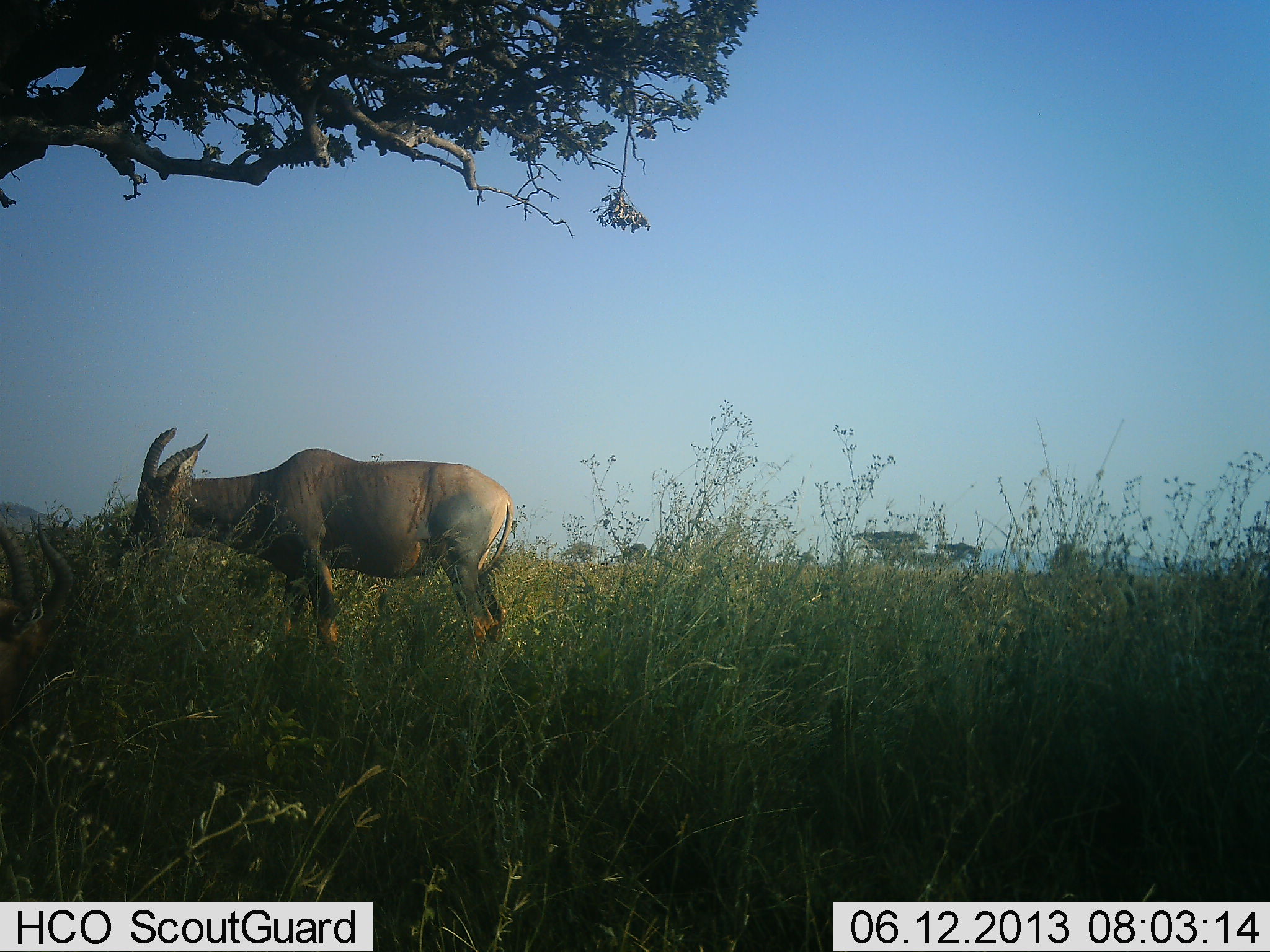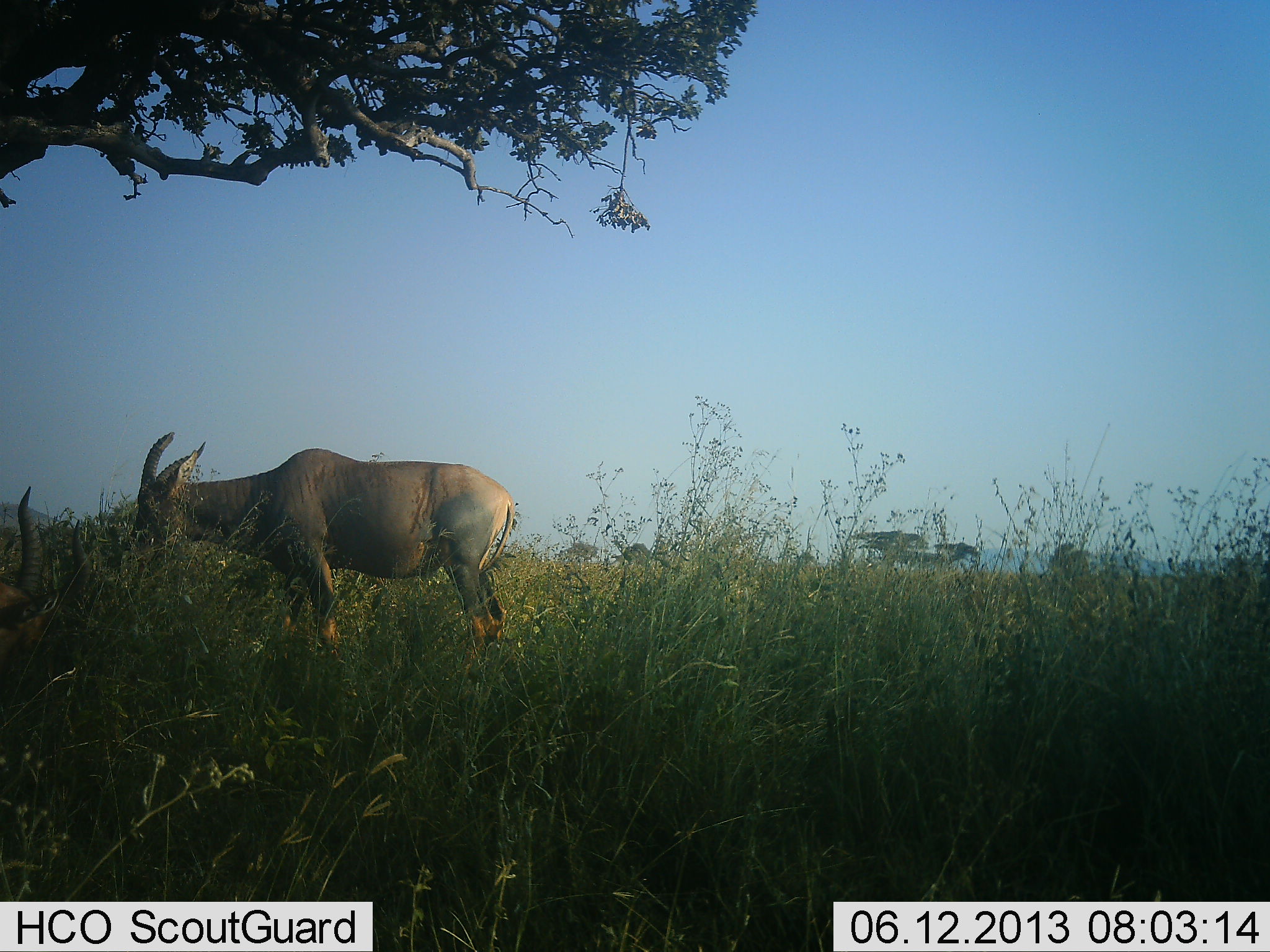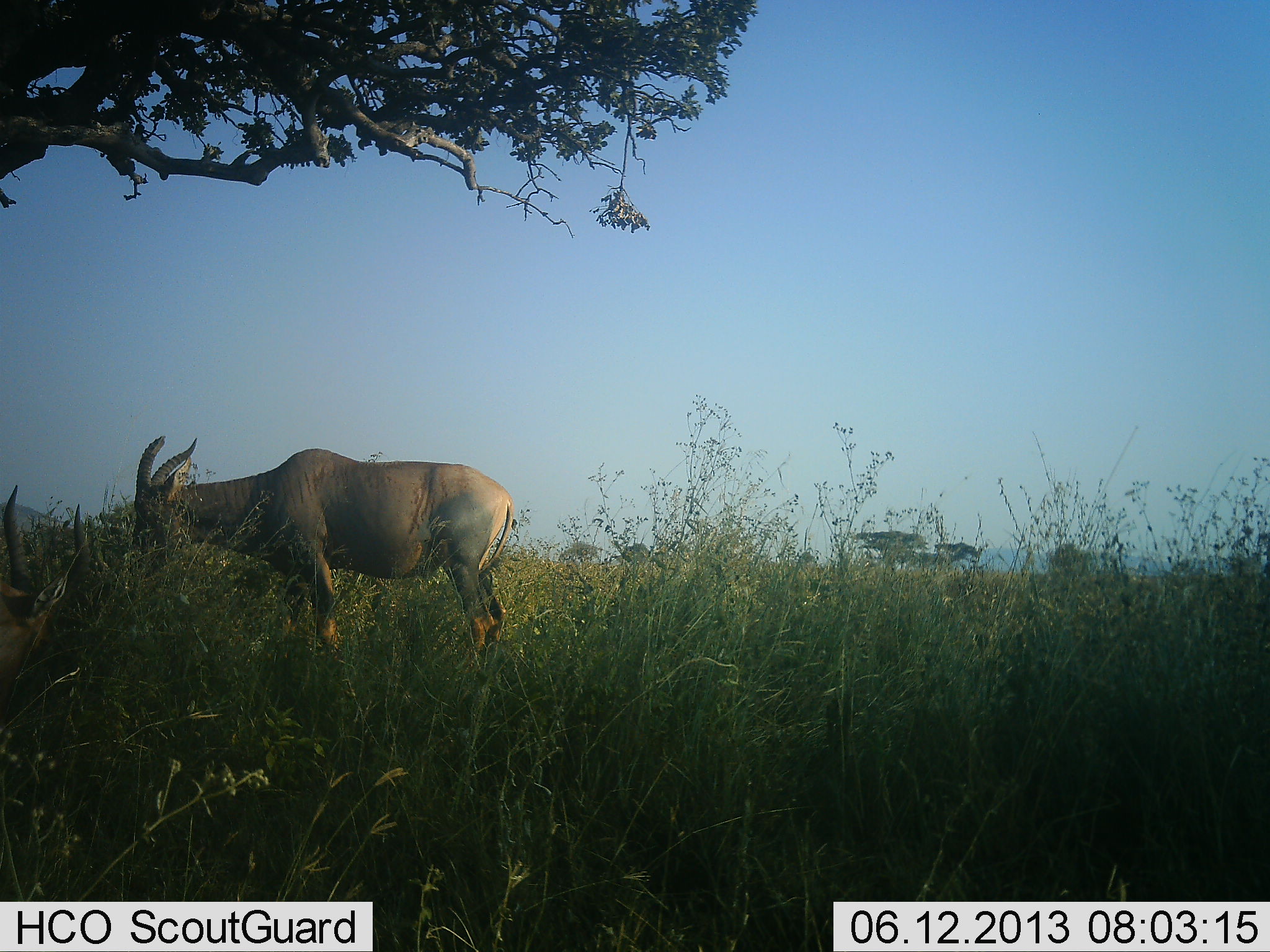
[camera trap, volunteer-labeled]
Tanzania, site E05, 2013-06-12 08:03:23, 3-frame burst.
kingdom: Animalia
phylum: Chordata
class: Mammalia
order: Artiodactyla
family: Bovidae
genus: Alcelaphus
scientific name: Alcelaphus buselaphus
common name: hartebeest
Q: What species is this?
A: Hartebeest (Alcelaphus buselaphus).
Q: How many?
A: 2.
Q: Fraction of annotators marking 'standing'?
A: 31%.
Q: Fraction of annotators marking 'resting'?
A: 19%.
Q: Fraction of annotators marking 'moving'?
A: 6%.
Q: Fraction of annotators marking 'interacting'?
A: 0%.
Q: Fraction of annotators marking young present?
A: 0%.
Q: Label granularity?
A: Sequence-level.